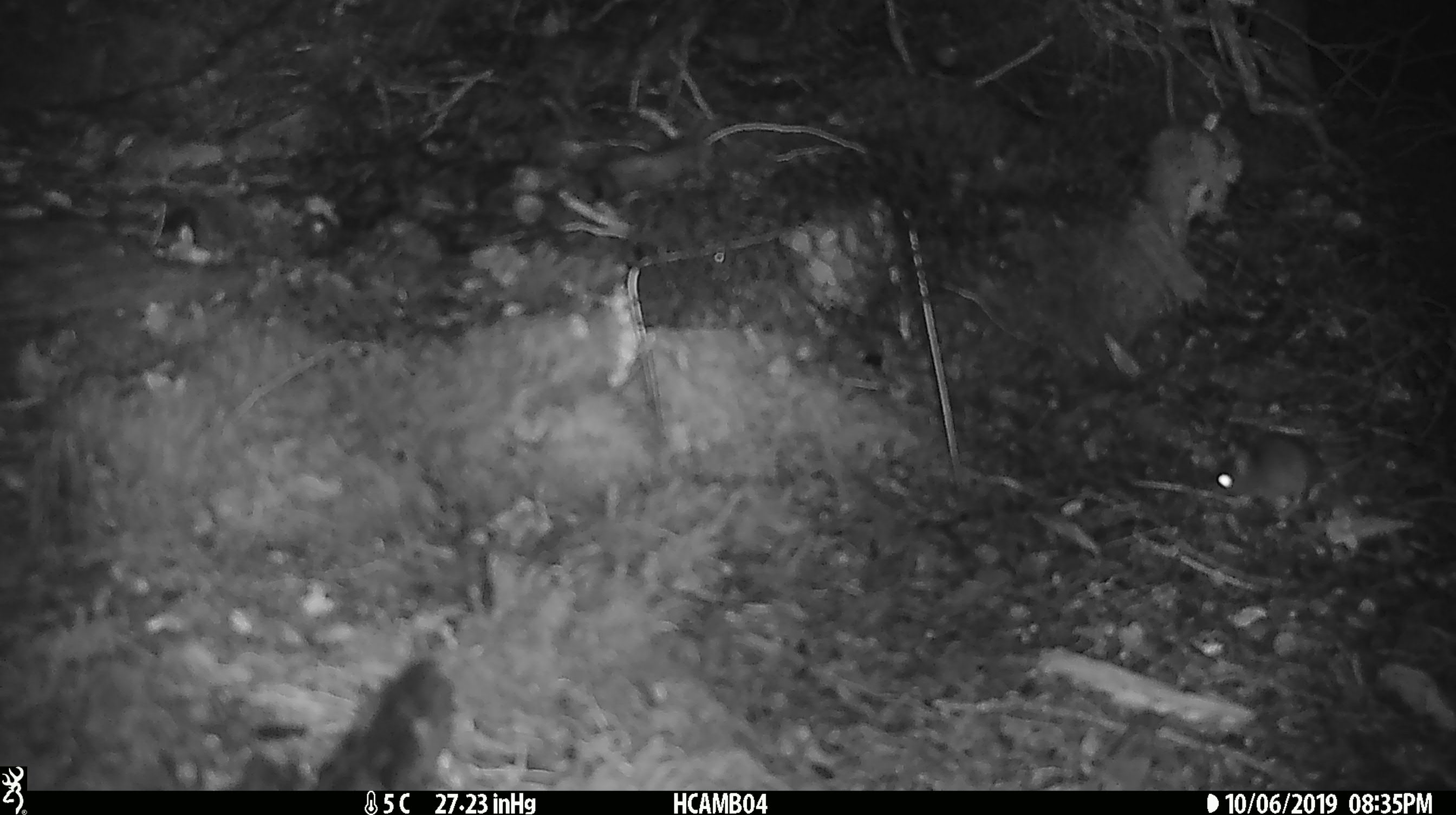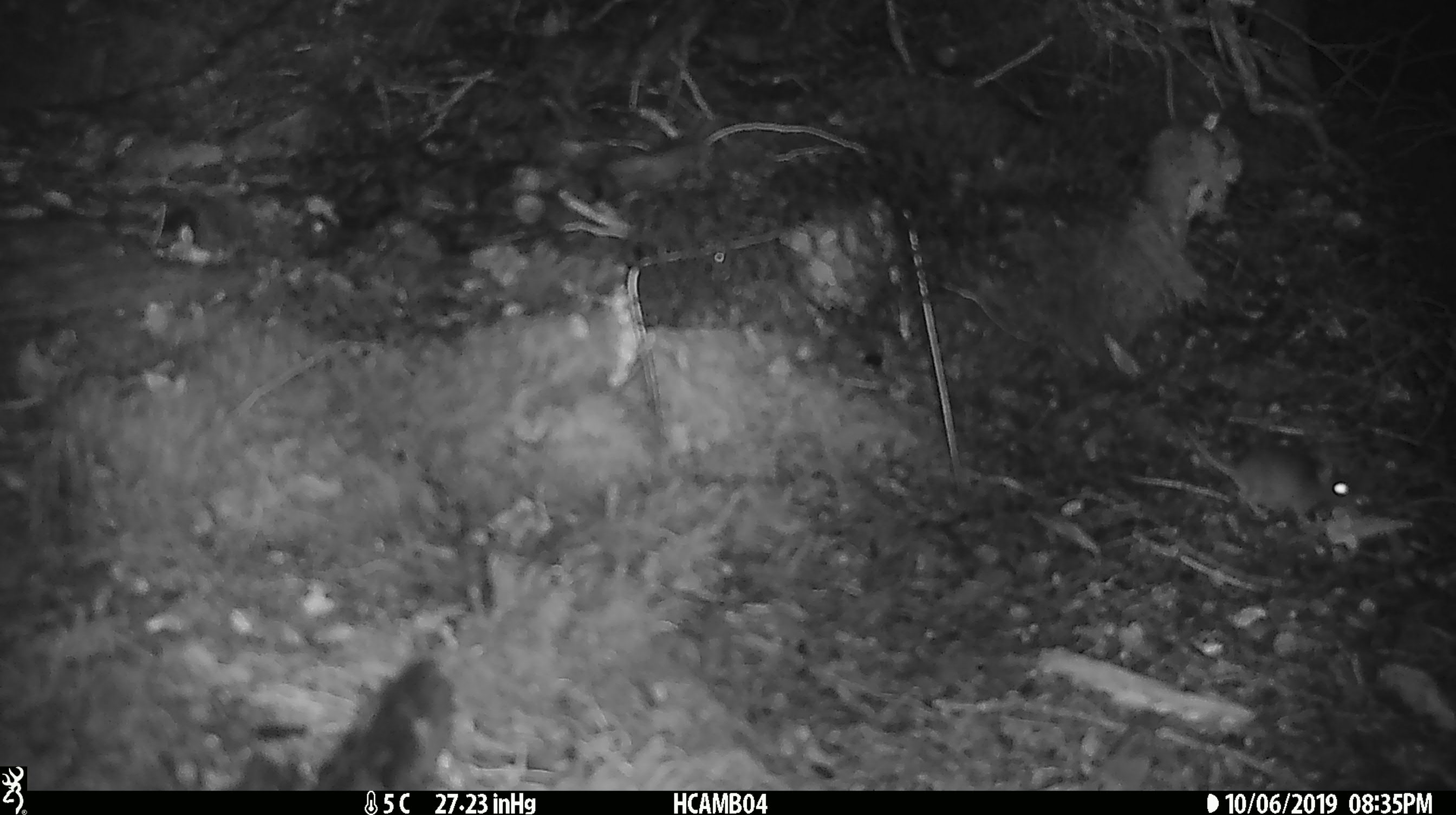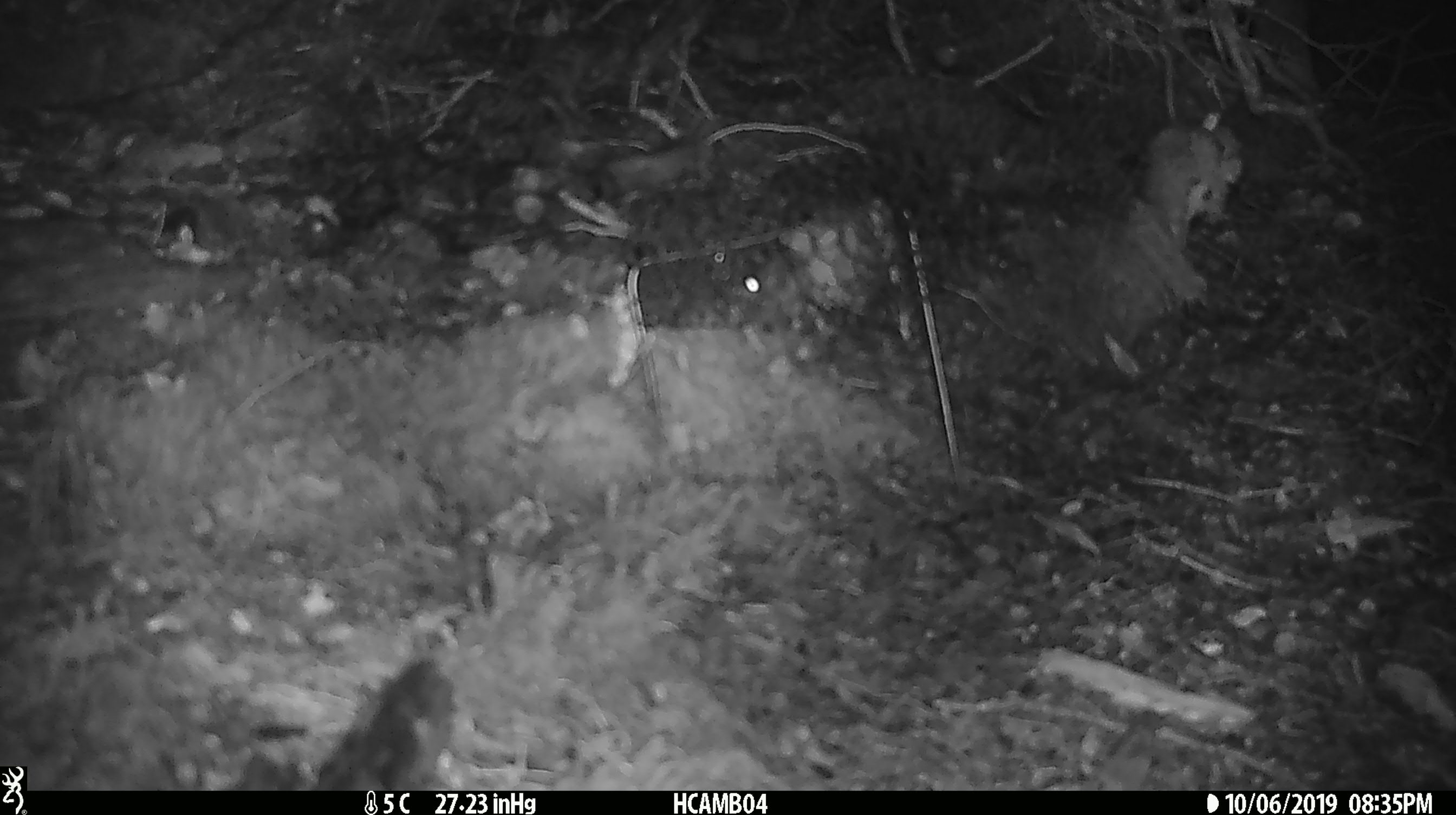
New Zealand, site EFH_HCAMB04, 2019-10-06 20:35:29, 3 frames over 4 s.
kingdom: Animalia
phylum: Chordata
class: Mammalia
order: Rodentia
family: Muridae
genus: Mus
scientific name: Mus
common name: mouse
Mouse (Mus).